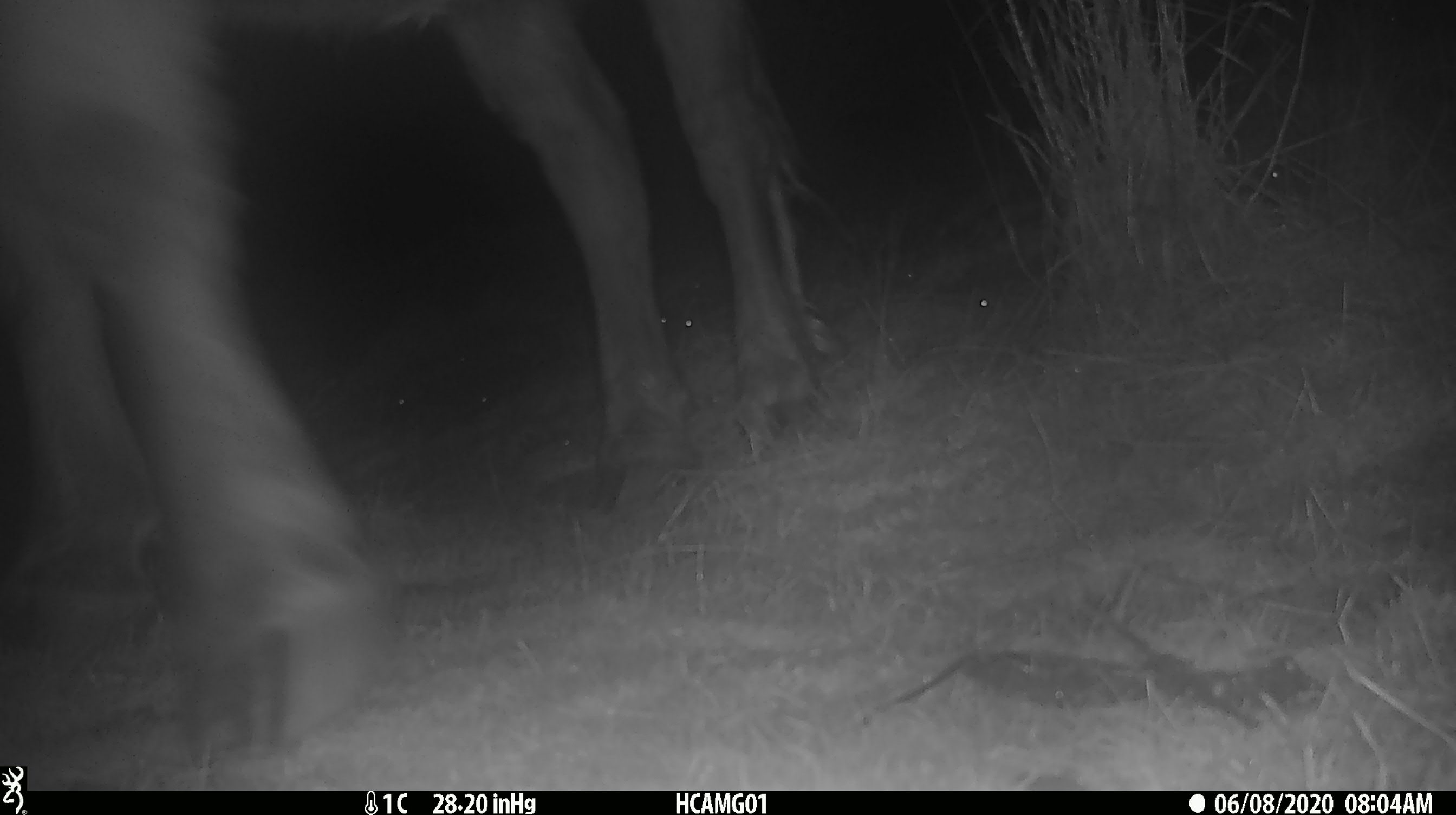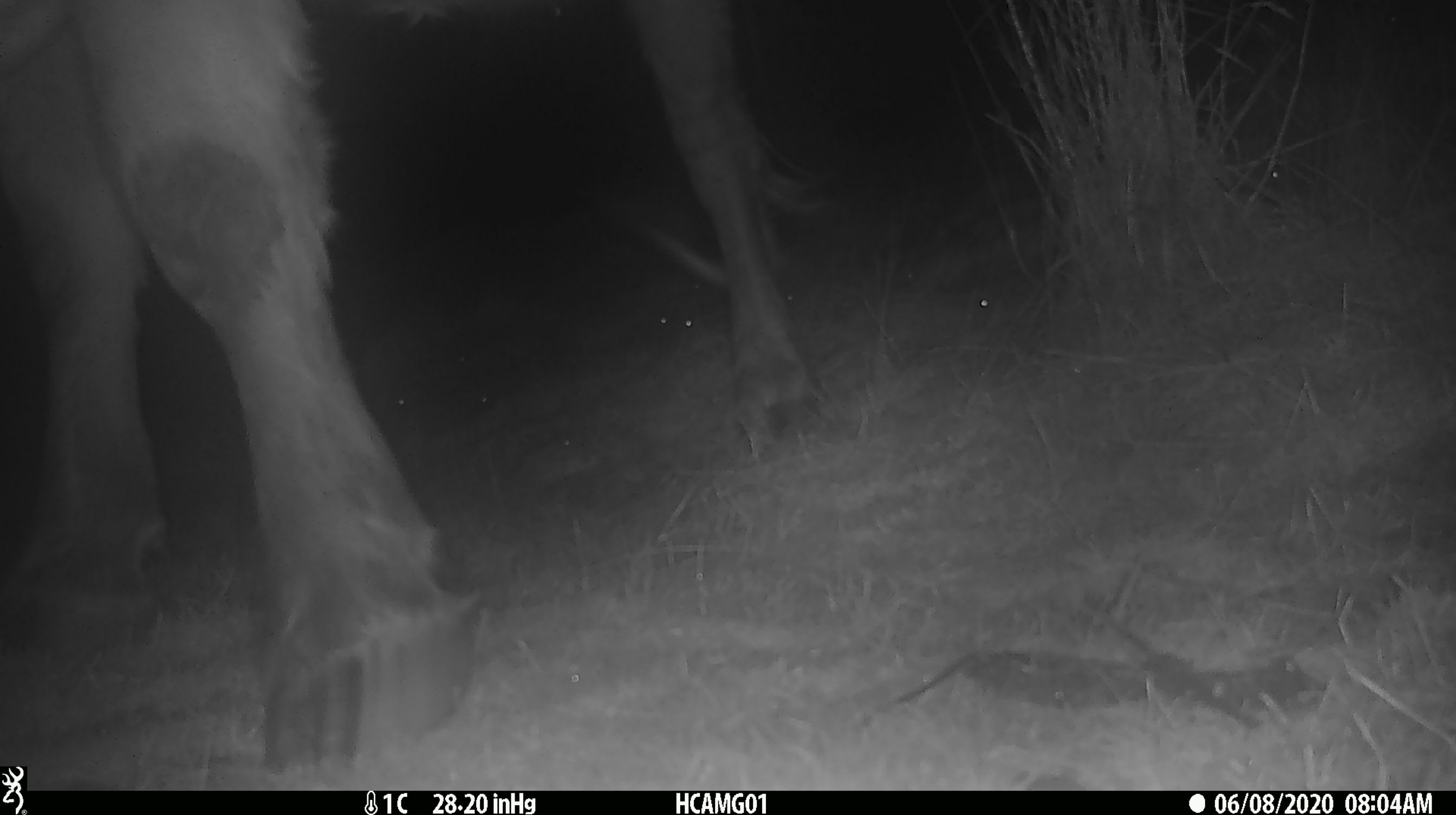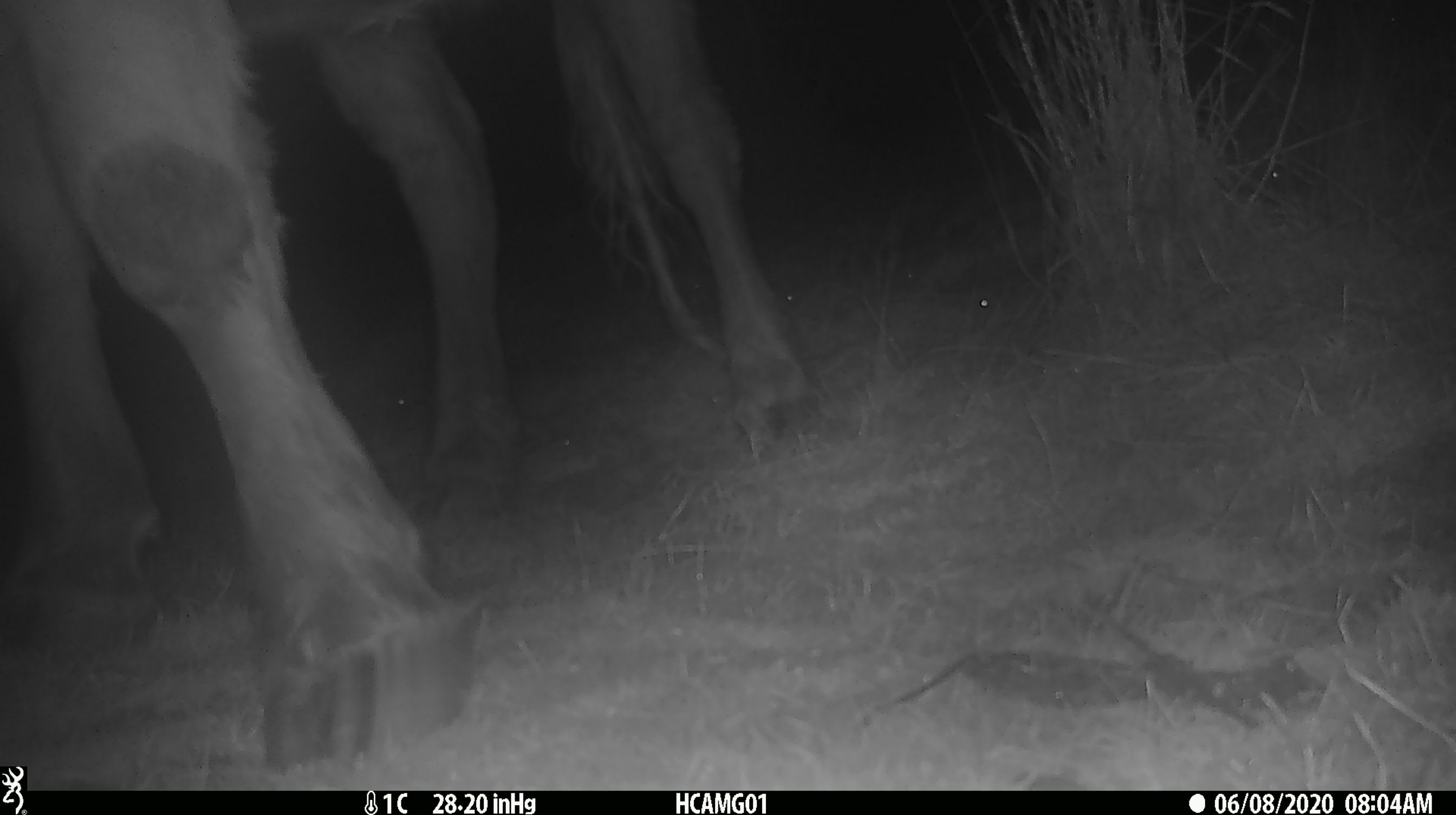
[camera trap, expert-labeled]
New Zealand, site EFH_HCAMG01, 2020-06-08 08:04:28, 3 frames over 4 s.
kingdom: Animalia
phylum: Chordata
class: Mammalia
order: Artiodactyla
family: Bovidae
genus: Bos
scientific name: Bos taurus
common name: domestic cow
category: cow